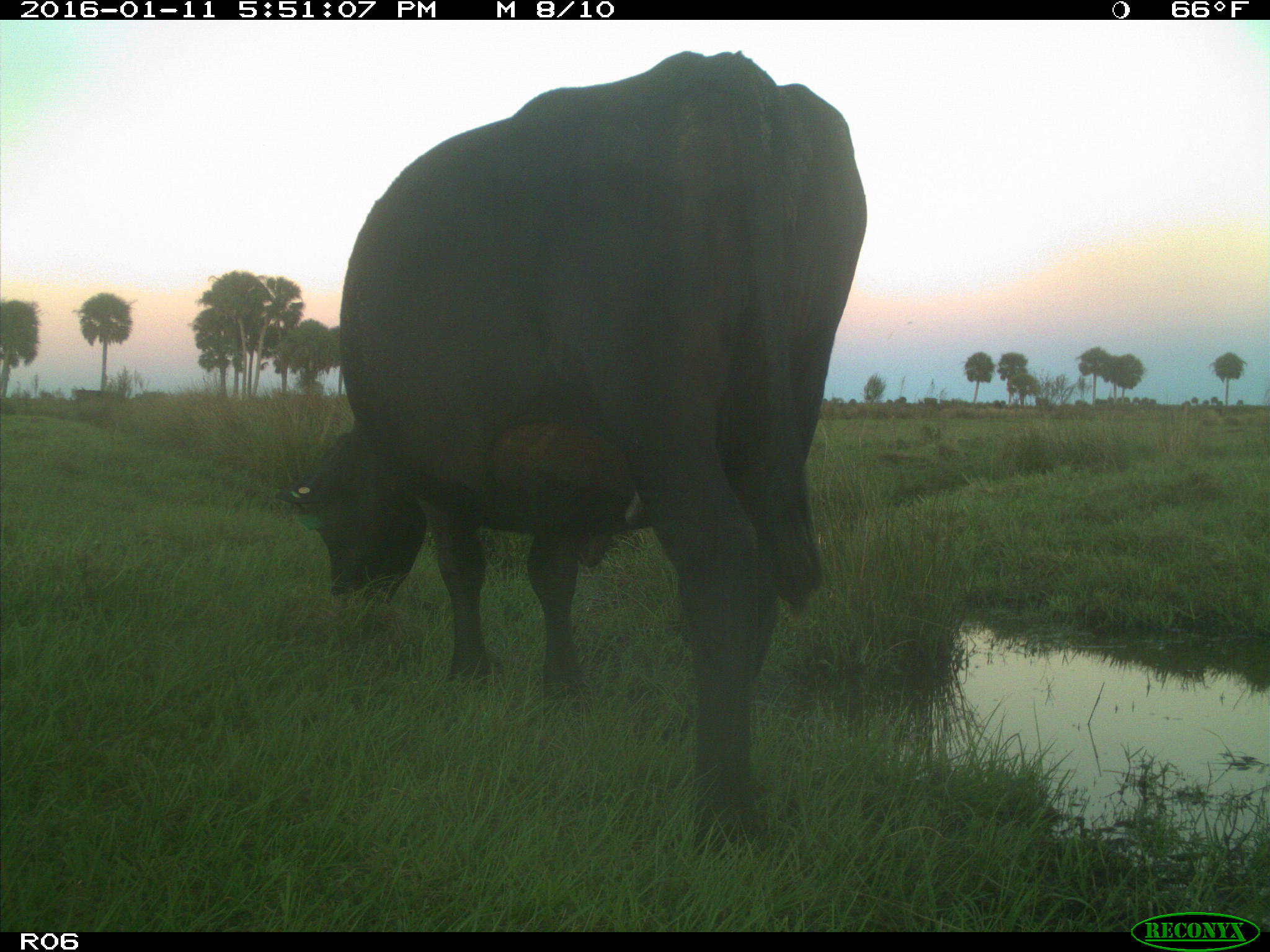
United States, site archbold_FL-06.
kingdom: Animalia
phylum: Chordata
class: Mammalia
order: Artiodactyla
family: Bovidae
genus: Bos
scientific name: Bos taurus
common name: domestic cow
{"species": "Bos taurus (domestic cow)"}